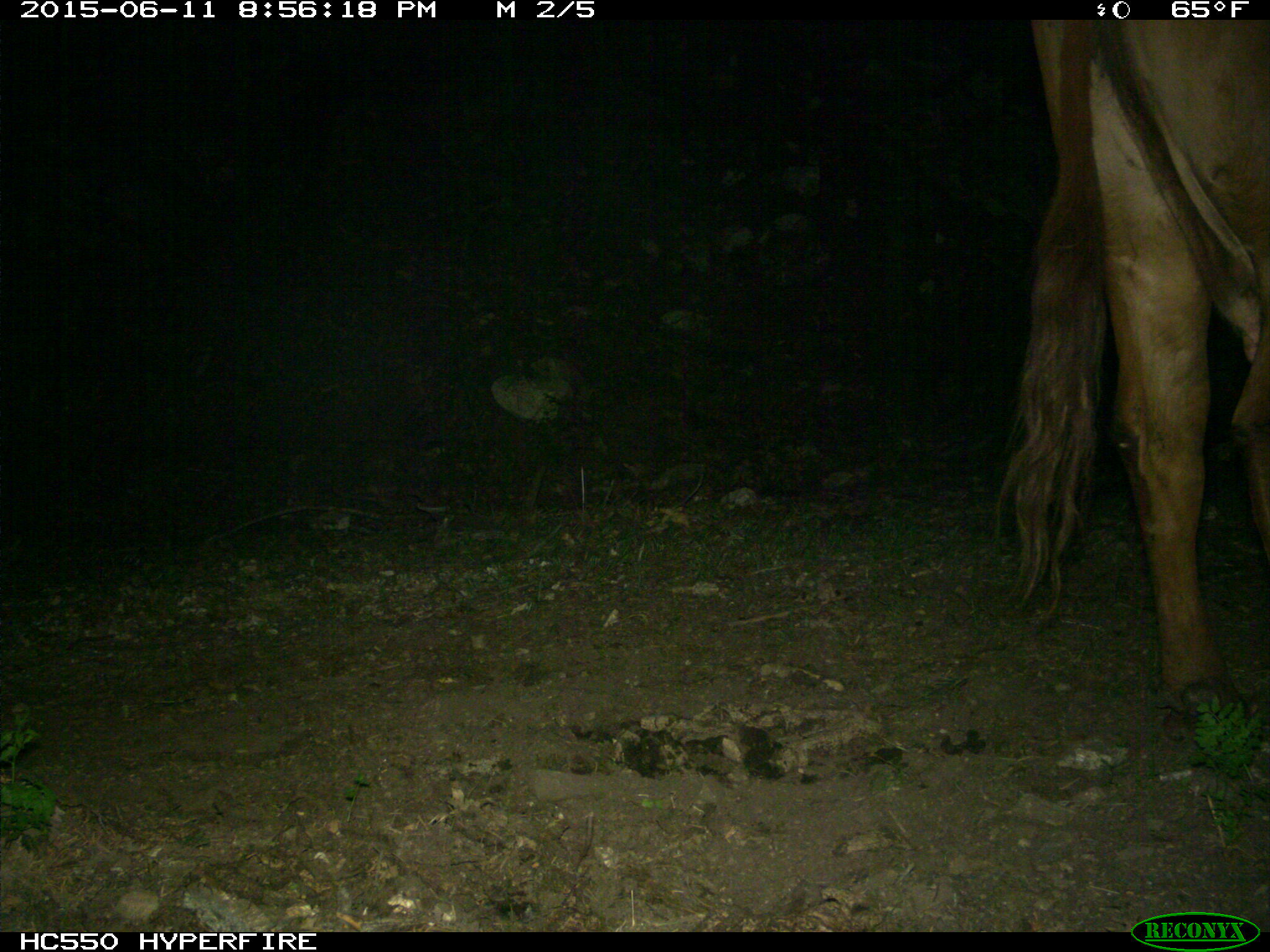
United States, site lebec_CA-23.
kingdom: Animalia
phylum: Chordata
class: Mammalia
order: Artiodactyla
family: Bovidae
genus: Bos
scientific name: Bos taurus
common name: domestic cow